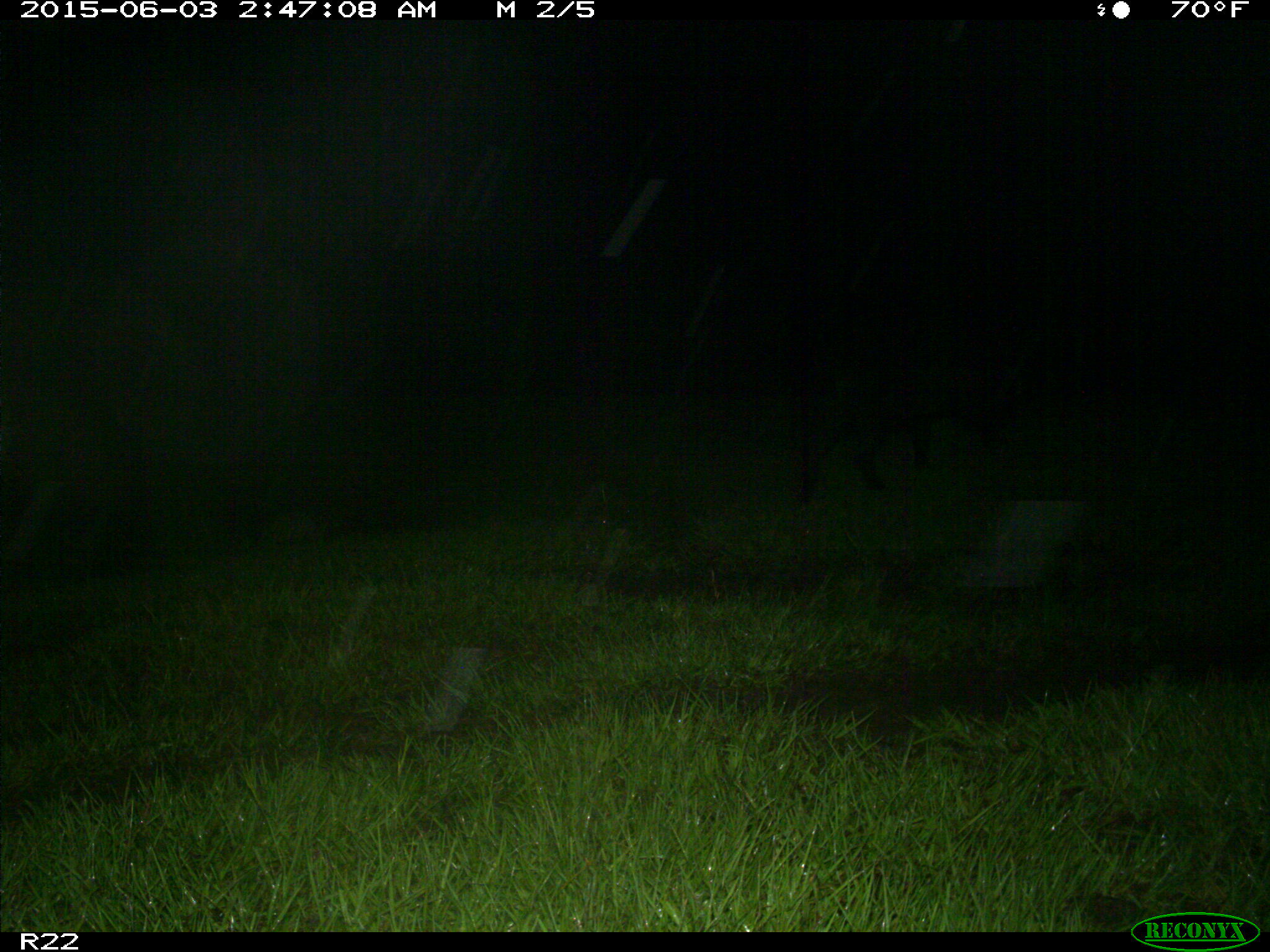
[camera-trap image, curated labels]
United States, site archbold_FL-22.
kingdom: Animalia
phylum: Chordata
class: Mammalia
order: Artiodactyla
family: Bovidae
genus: Bos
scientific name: Bos taurus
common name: domestic cow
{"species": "Bos taurus (domestic cow)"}